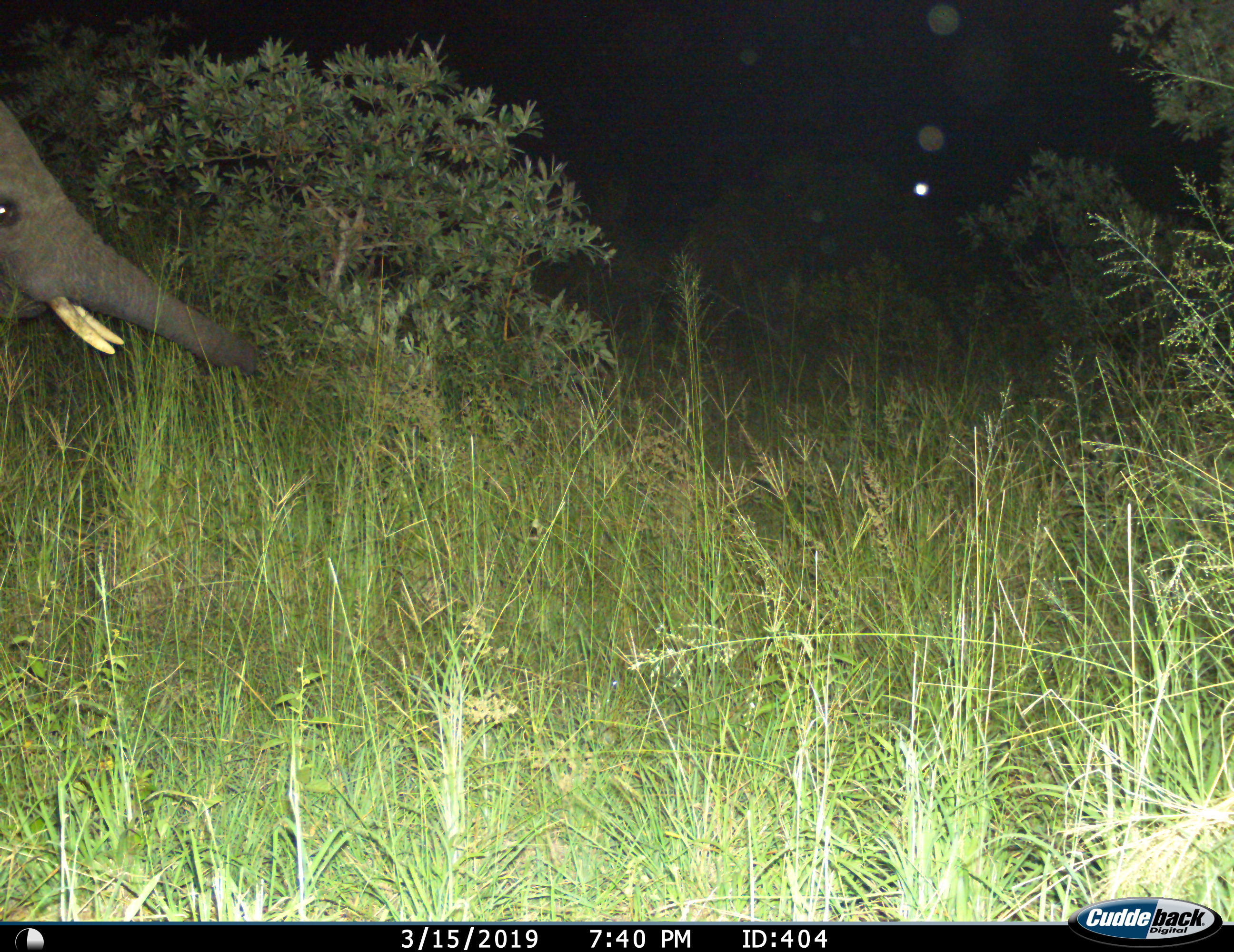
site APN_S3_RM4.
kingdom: Animalia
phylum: Chordata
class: Mammalia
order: Proboscidea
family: Elephantidae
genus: Loxodonta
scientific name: Loxodonta africana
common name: african bush elephant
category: elephant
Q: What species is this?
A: Elephant (african bush elephant) (Loxodonta africana).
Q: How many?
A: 1.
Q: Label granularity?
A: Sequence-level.